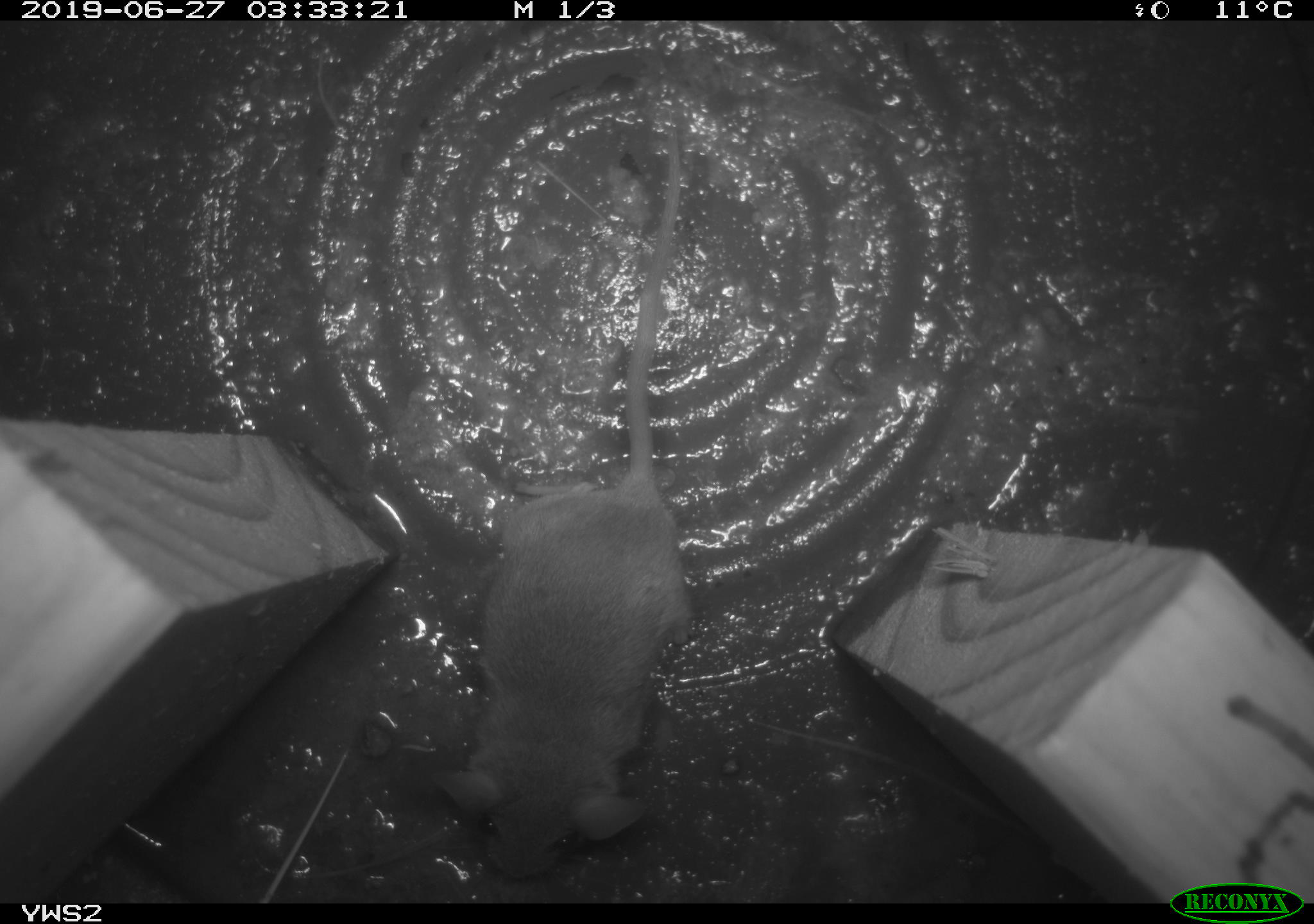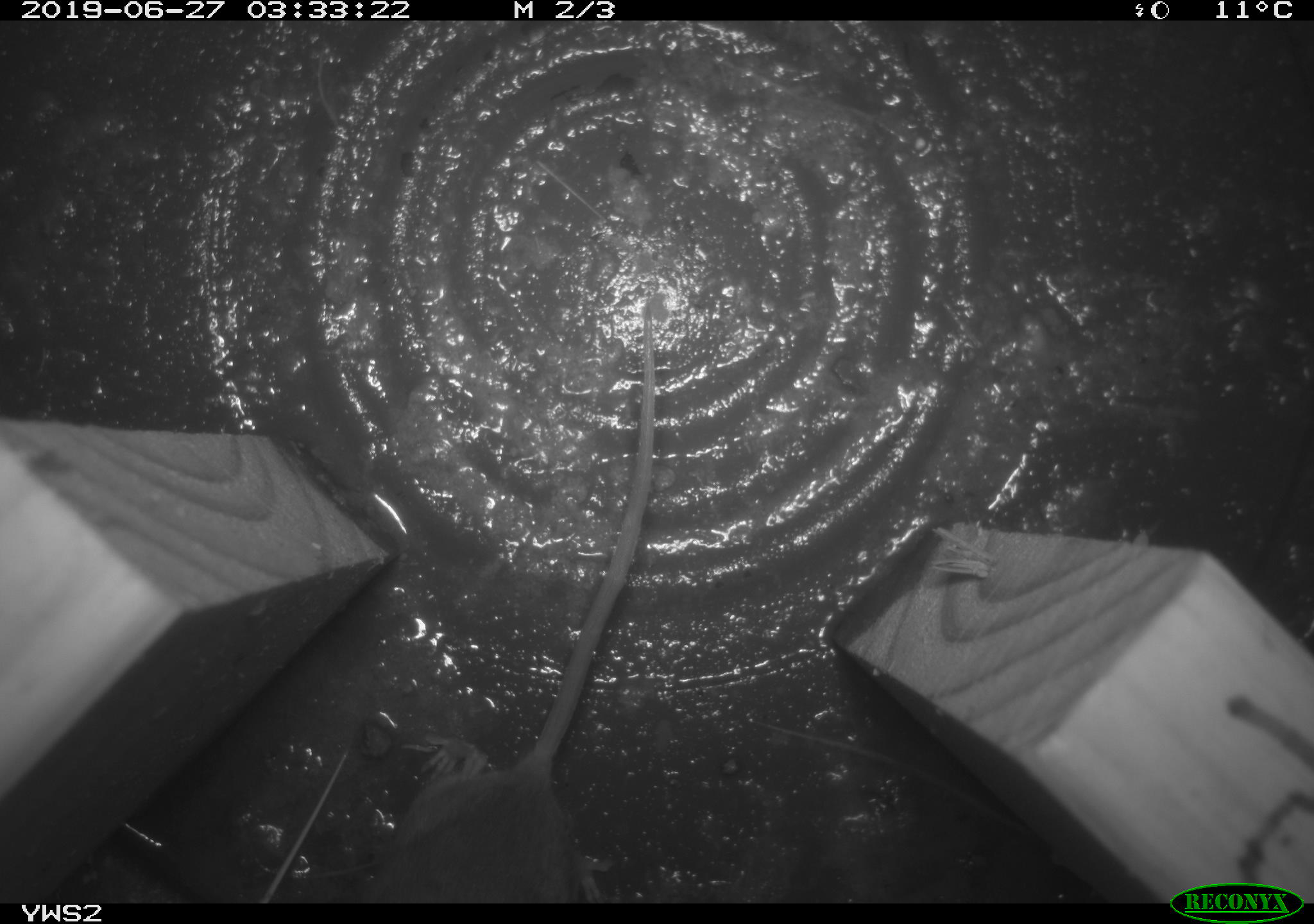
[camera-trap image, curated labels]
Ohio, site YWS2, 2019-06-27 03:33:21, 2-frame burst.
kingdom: Animalia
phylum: Chordata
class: Mammalia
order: Rodentia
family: Cricetidae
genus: Peromyscus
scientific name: Peromyscus leucopus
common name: white-footed mouse